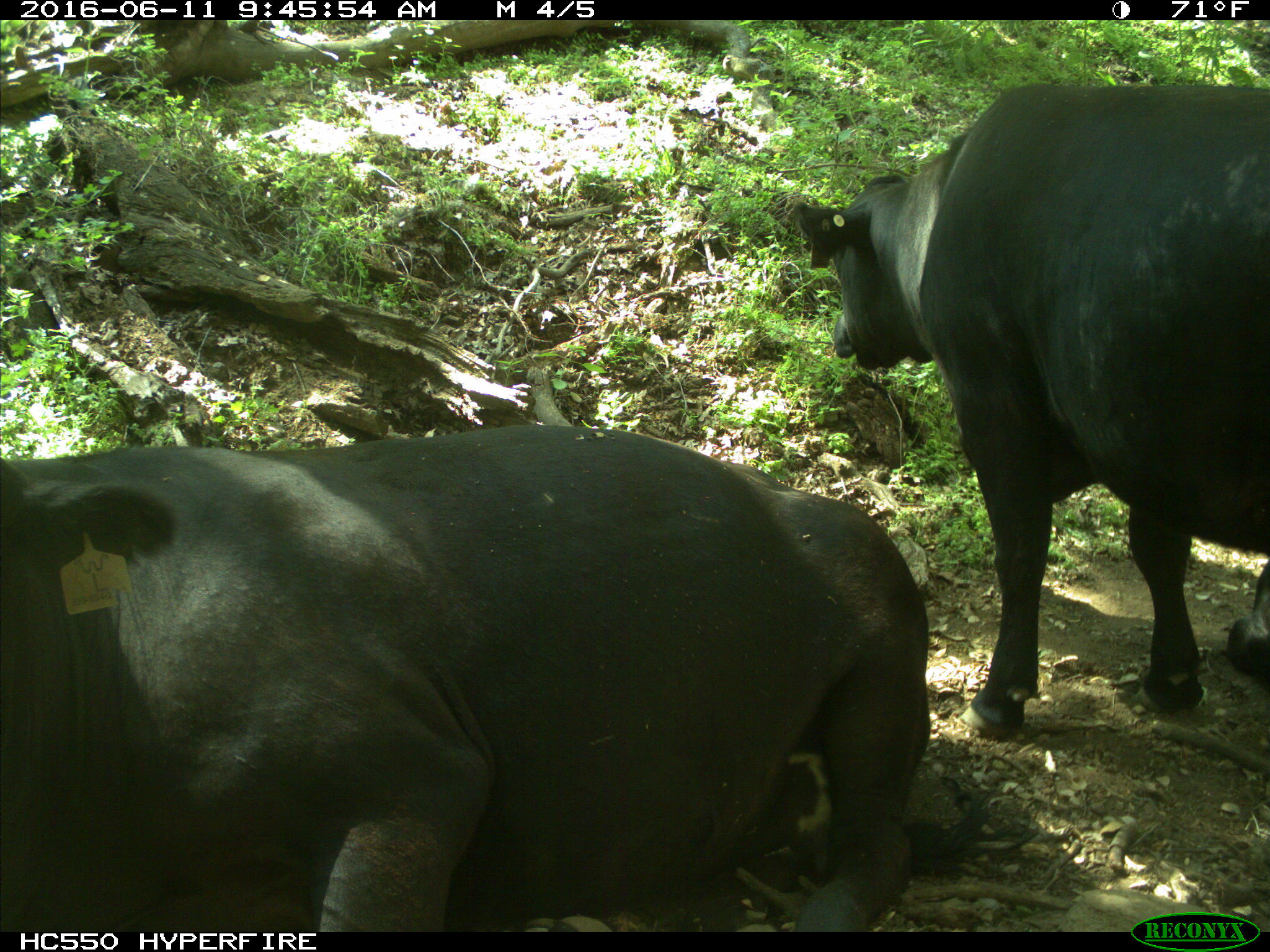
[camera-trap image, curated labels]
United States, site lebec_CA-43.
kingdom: Animalia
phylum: Chordata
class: Mammalia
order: Artiodactyla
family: Bovidae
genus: Bos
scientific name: Bos taurus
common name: domestic cow